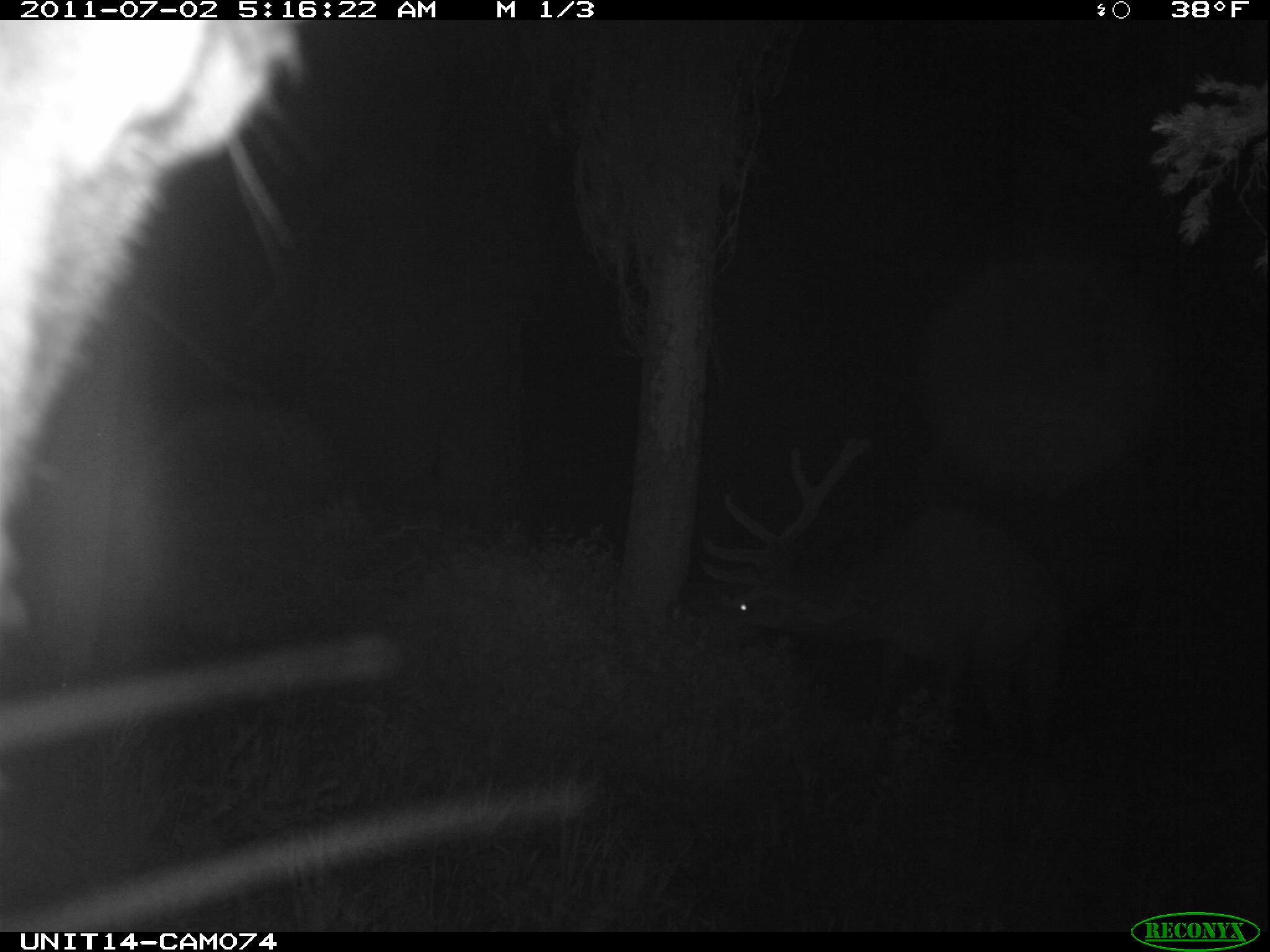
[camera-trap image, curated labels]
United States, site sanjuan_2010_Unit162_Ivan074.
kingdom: Animalia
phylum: Chordata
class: Mammalia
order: Artiodactyla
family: Cervidae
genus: Cervus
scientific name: Cervus elaphus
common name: red deer